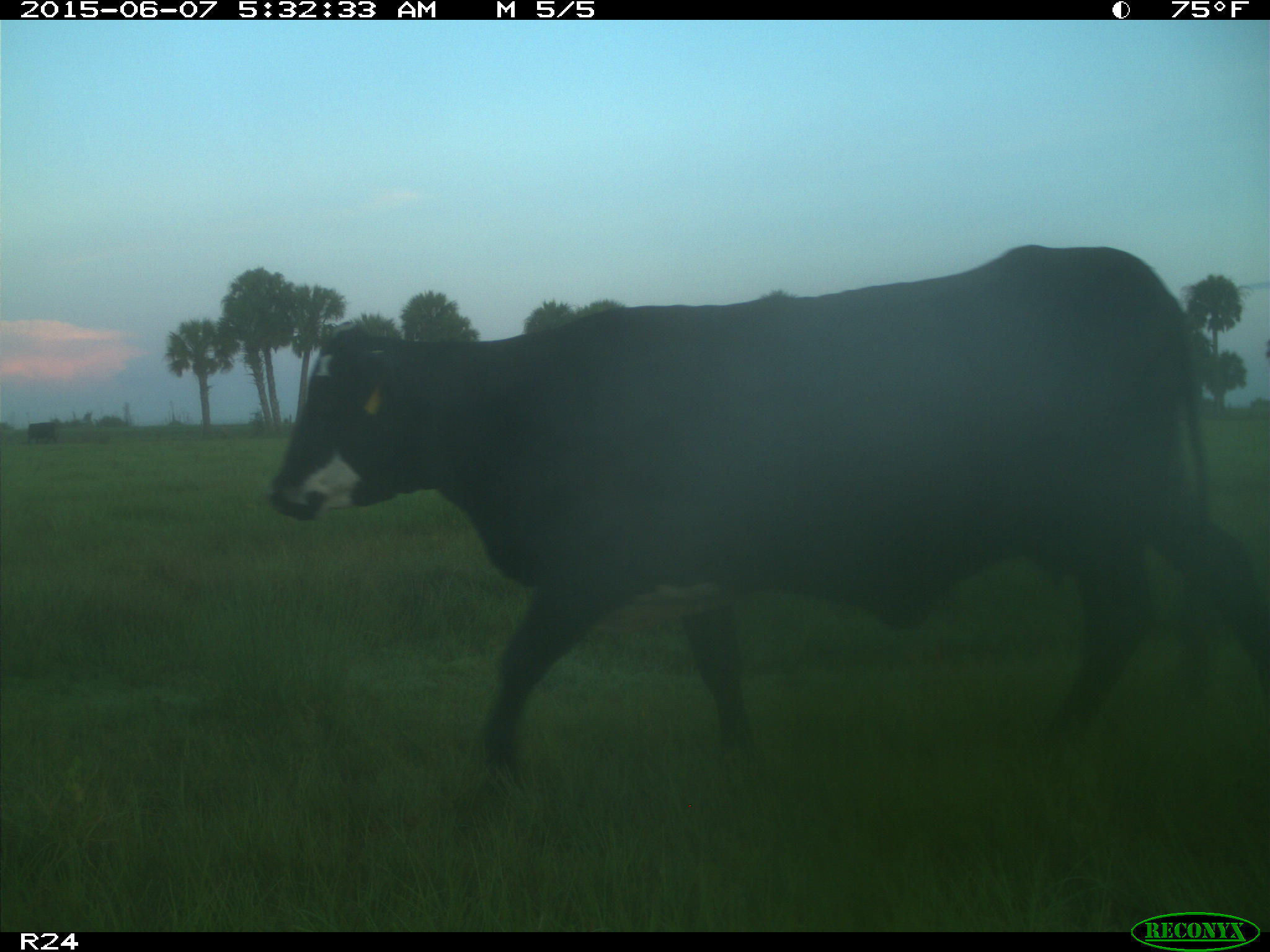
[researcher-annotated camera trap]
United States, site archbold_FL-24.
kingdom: Animalia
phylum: Chordata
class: Mammalia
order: Artiodactyla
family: Bovidae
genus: Bos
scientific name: Bos taurus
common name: domestic cow